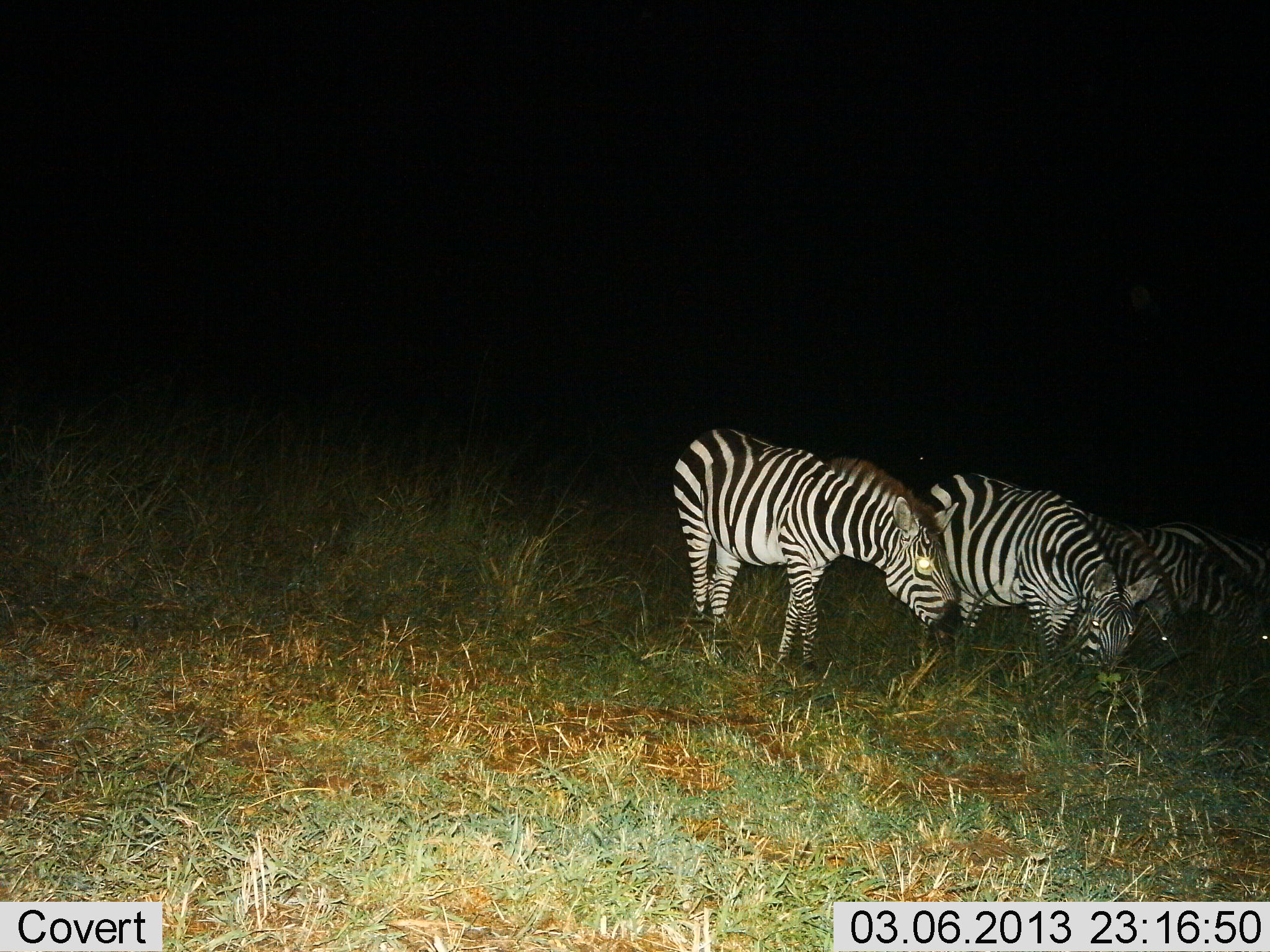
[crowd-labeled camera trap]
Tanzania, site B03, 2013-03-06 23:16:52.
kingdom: Animalia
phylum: Chordata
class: Mammalia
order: Perissodactyla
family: Equidae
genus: Equus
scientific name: Equus quagga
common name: plains zebra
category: zebra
Zebra (plains zebra) (Equus quagga), count 5. Behavior (volunteer vote fractions): standing 31%, resting 0%, moving 0%, interacting 0%. Young present (vote fraction): 0%. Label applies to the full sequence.